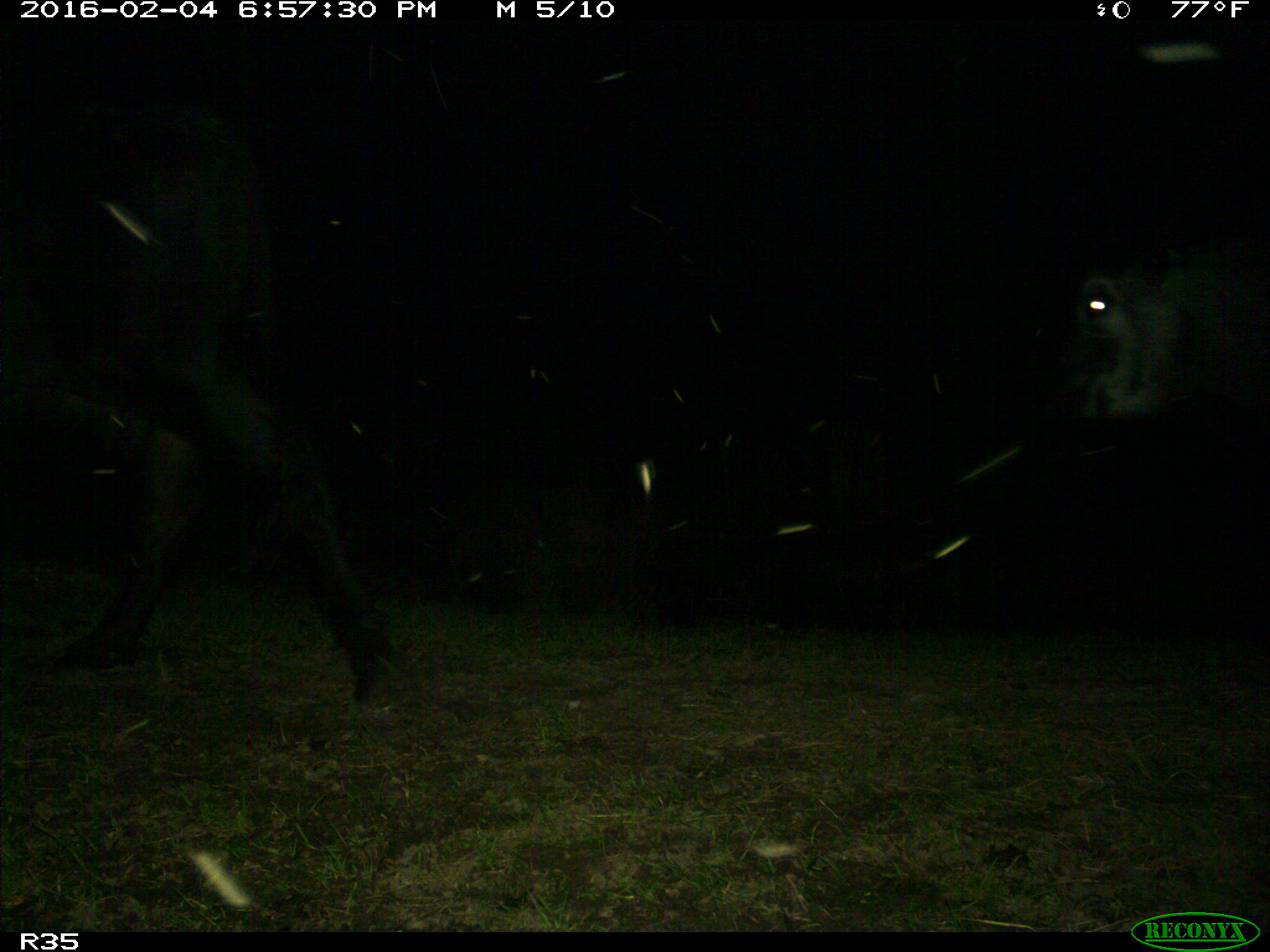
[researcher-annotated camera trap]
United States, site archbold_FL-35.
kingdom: Animalia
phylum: Chordata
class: Mammalia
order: Artiodactyla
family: Bovidae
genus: Bos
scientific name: Bos taurus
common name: domestic cow